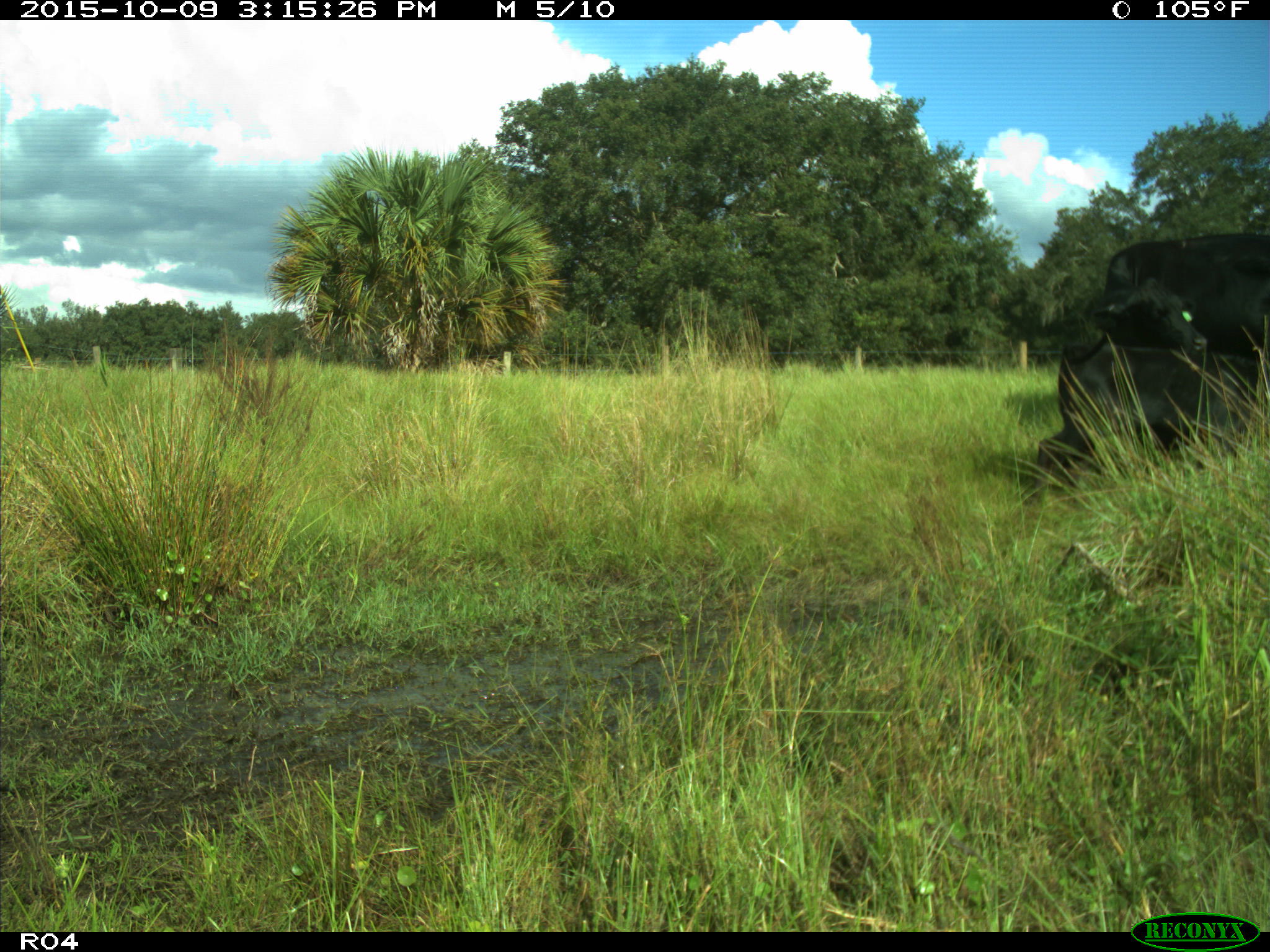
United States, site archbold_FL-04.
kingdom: Animalia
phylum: Chordata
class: Mammalia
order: Artiodactyla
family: Bovidae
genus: Bos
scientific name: Bos taurus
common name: domestic cow